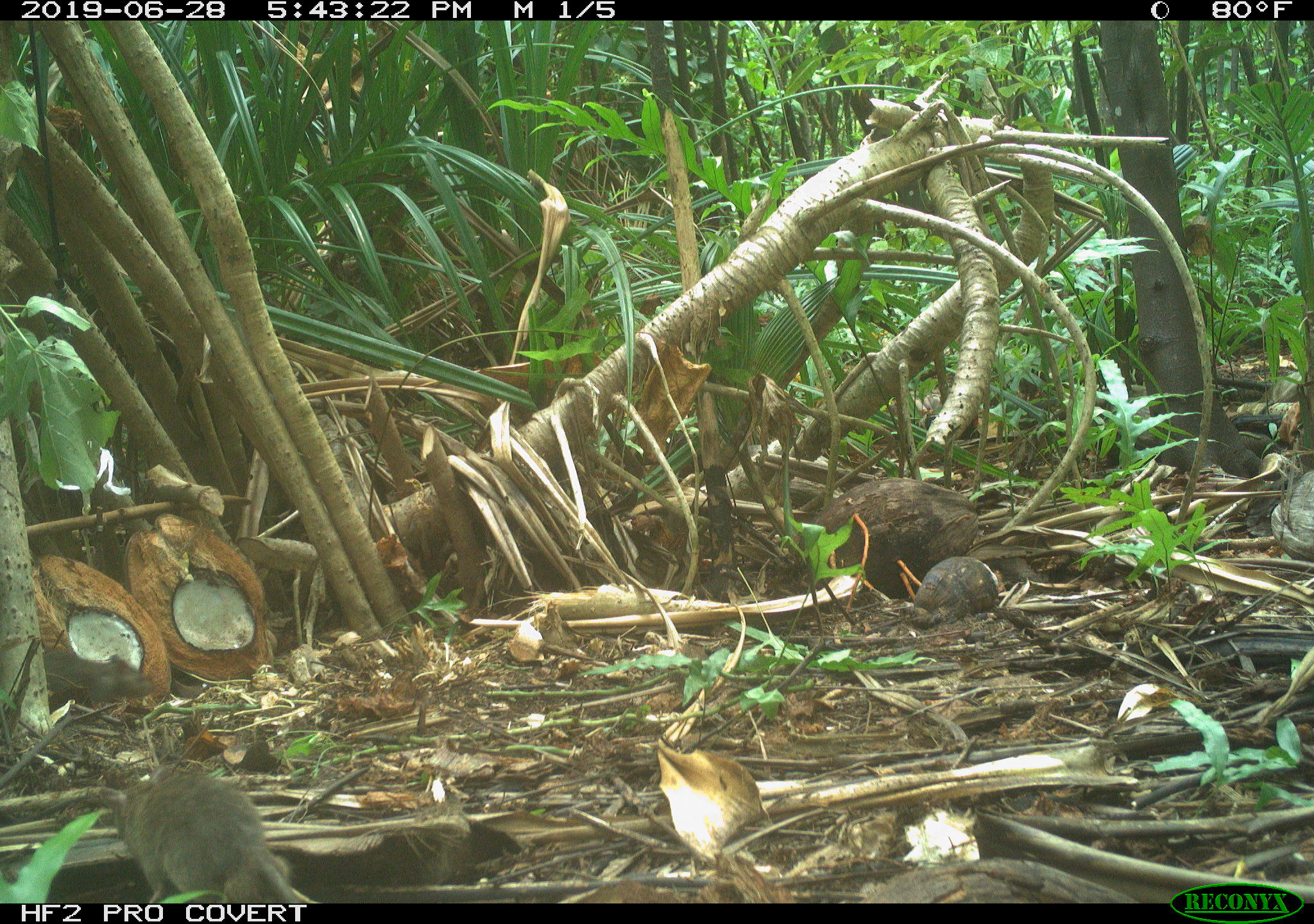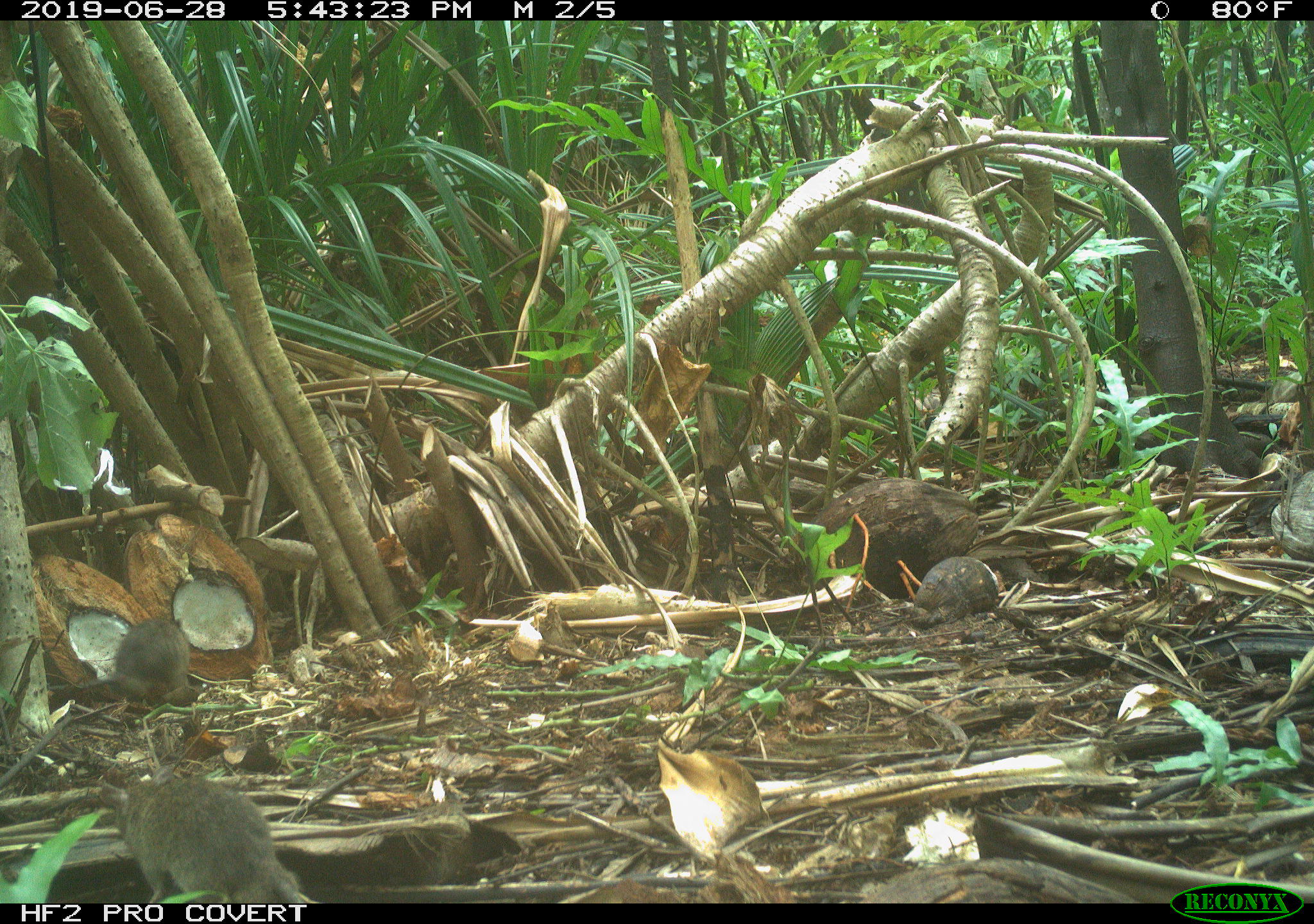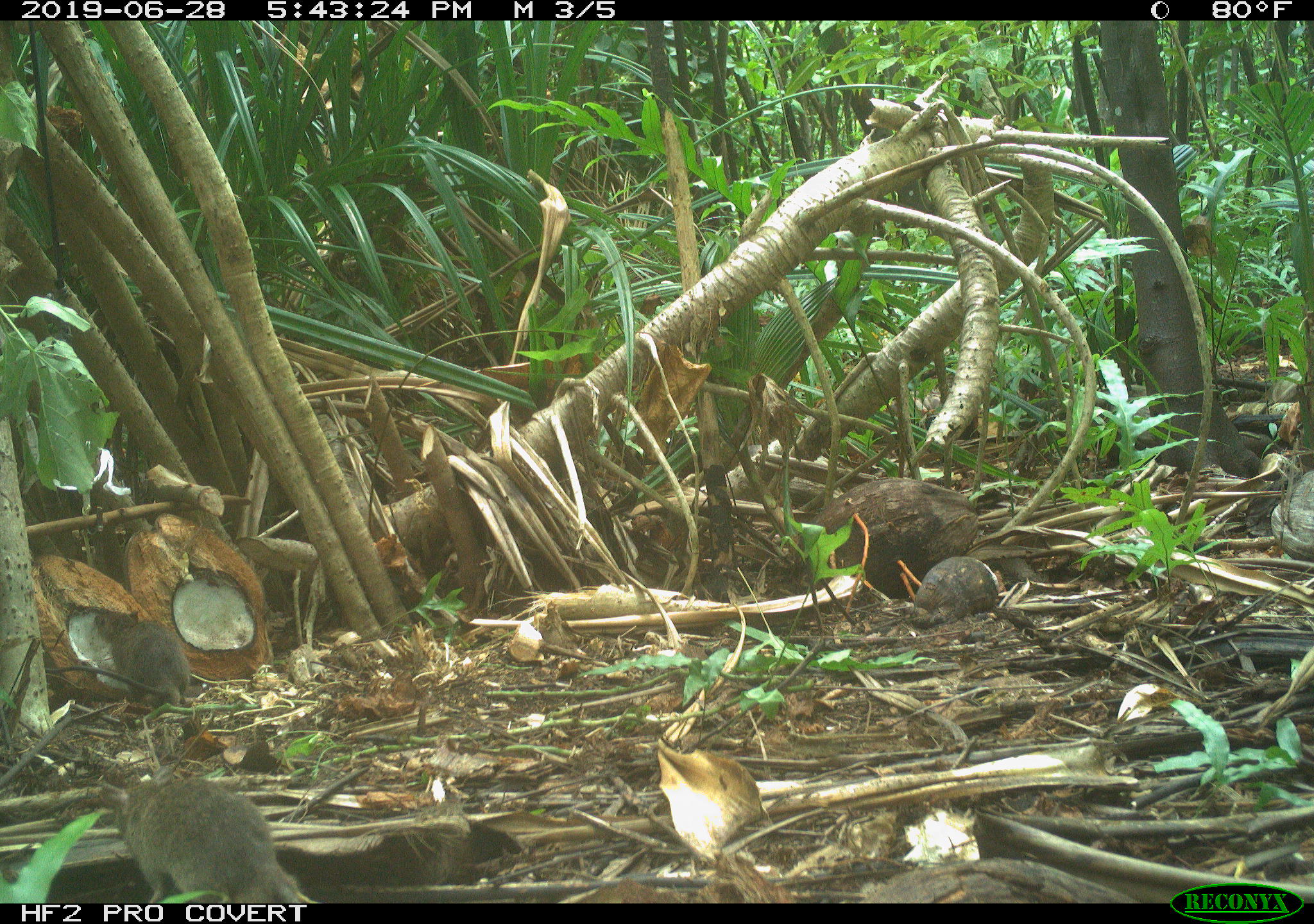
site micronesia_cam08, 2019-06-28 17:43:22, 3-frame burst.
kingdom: Animalia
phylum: Chordata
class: Mammalia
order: Rodentia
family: Muridae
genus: Rattus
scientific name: Rattus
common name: rat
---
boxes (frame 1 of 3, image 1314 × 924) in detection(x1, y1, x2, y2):
rat: detection(92, 766, 523, 900)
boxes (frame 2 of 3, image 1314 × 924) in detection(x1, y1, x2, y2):
rat: detection(91, 760, 310, 903); detection(43, 615, 195, 710)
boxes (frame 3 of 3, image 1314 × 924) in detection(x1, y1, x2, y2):
rat: detection(106, 766, 307, 902); detection(92, 609, 203, 728)